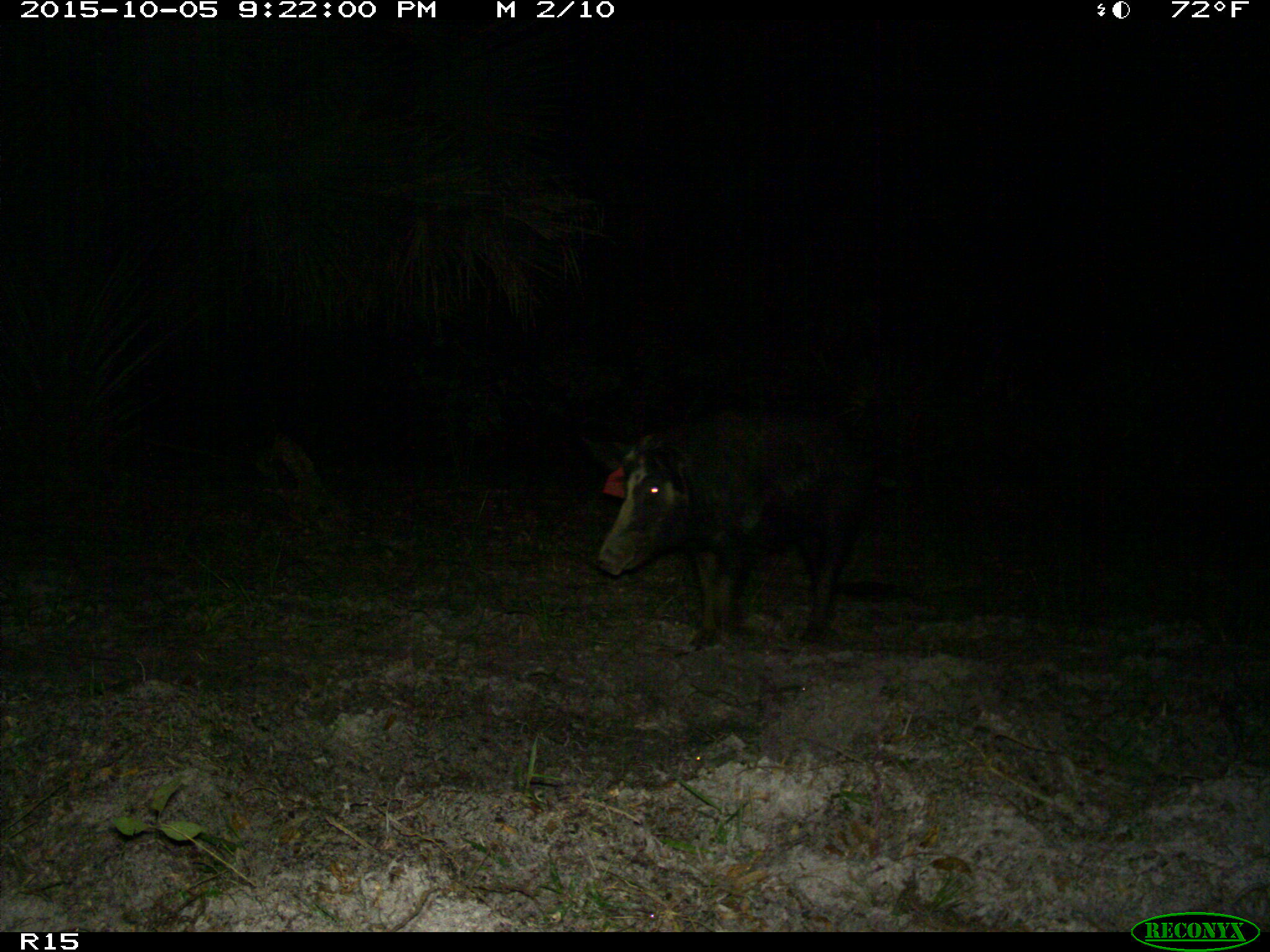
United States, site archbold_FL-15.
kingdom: Animalia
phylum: Chordata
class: Mammalia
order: Artiodactyla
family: Suidae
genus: Sus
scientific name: Sus scrofa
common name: wild boar